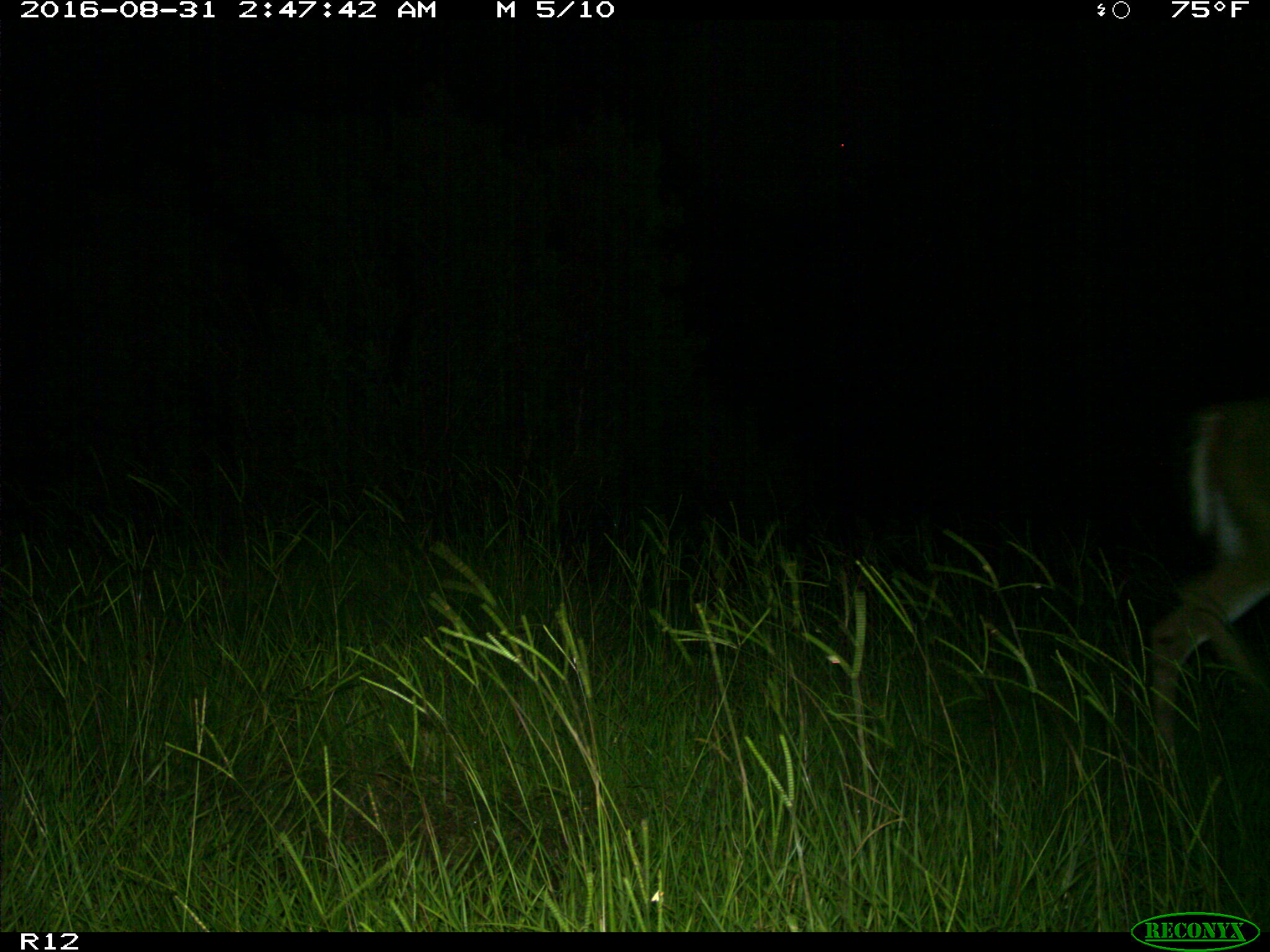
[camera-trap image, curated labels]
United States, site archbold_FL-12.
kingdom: Animalia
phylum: Chordata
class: Mammalia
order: Artiodactyla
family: Cervidae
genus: Odocoileus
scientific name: Odocoileus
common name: deer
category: unidentified deer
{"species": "unidentified deer (deer) (Odocoileus)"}